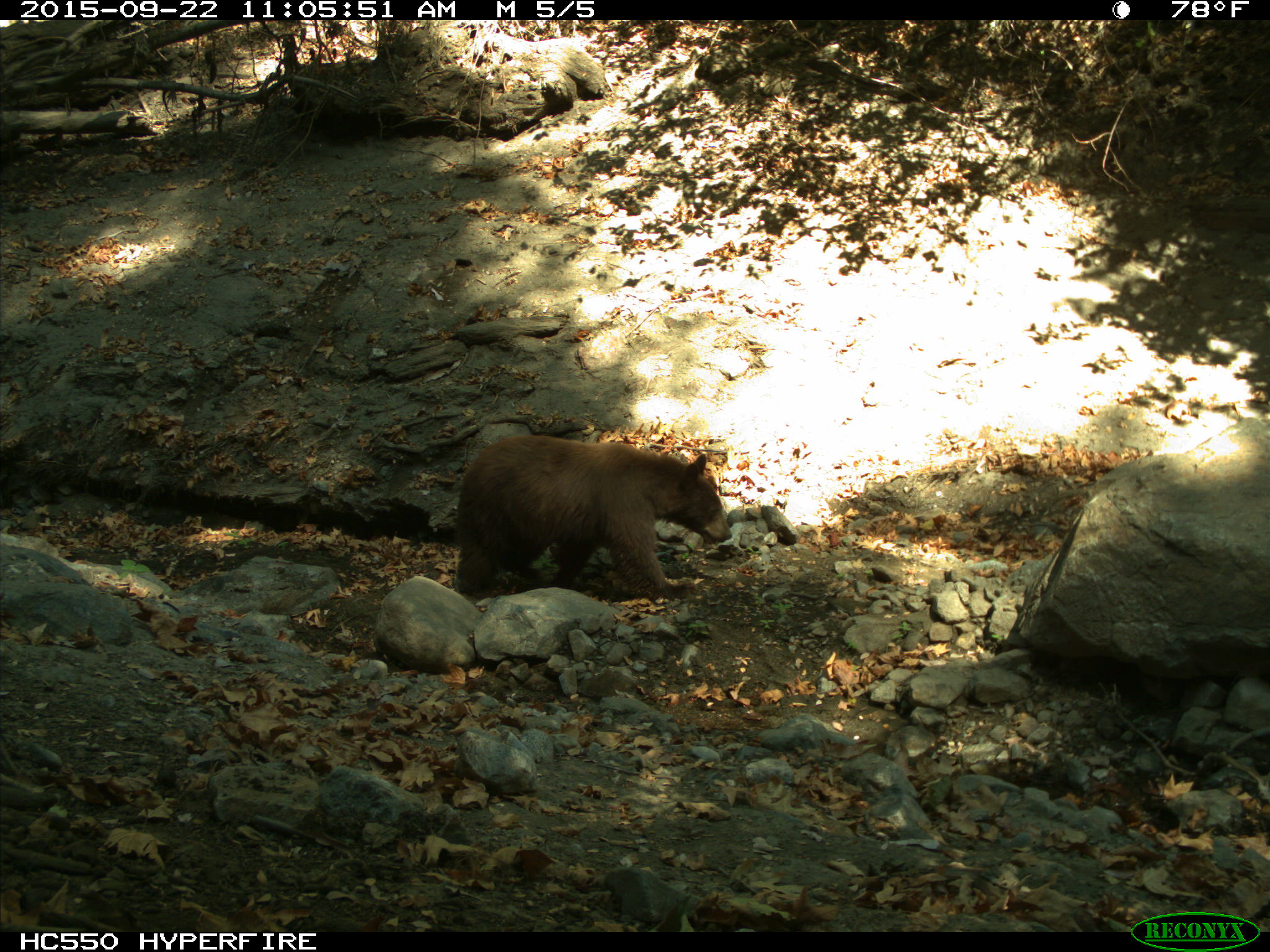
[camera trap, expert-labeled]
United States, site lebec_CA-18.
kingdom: Animalia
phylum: Chordata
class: Mammalia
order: Carnivora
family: Ursidae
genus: Ursus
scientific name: Ursus americanus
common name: american black bear